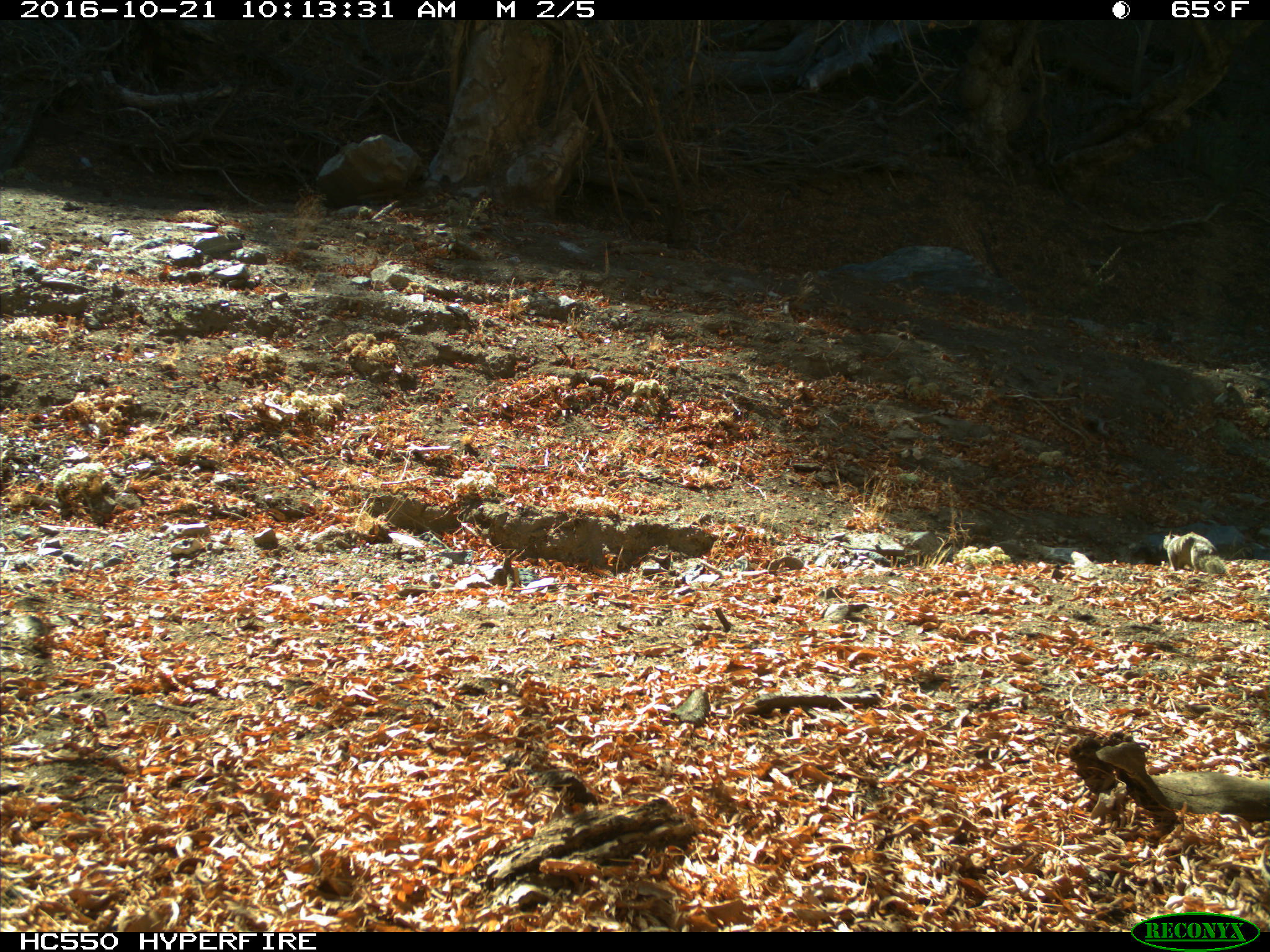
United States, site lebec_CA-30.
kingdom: Animalia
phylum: Chordata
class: Mammalia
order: Rodentia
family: Sciuridae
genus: Otospermophilus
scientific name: Otospermophilus beecheyi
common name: california ground squirrel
Otospermophilus beecheyi (california ground squirrel).